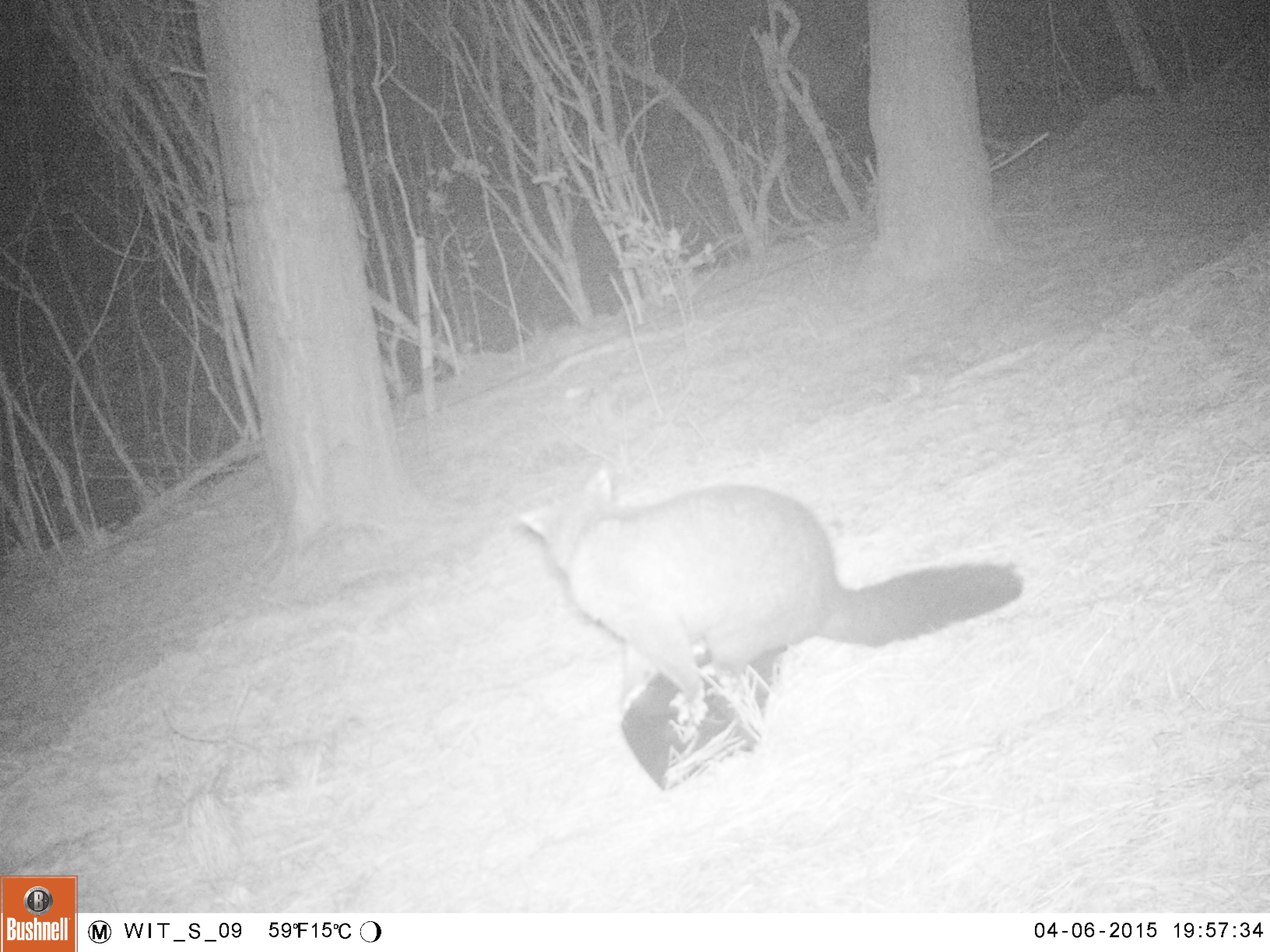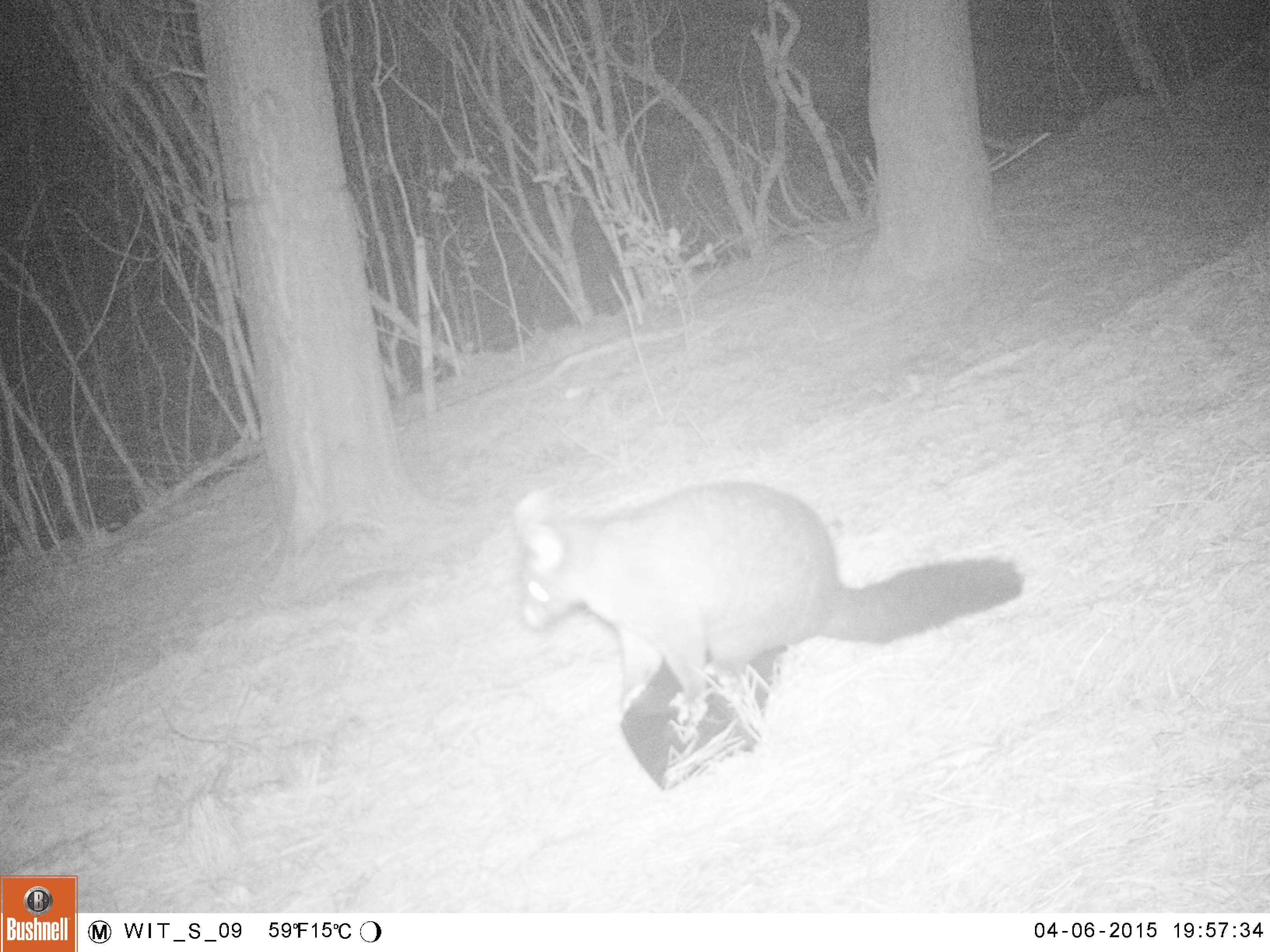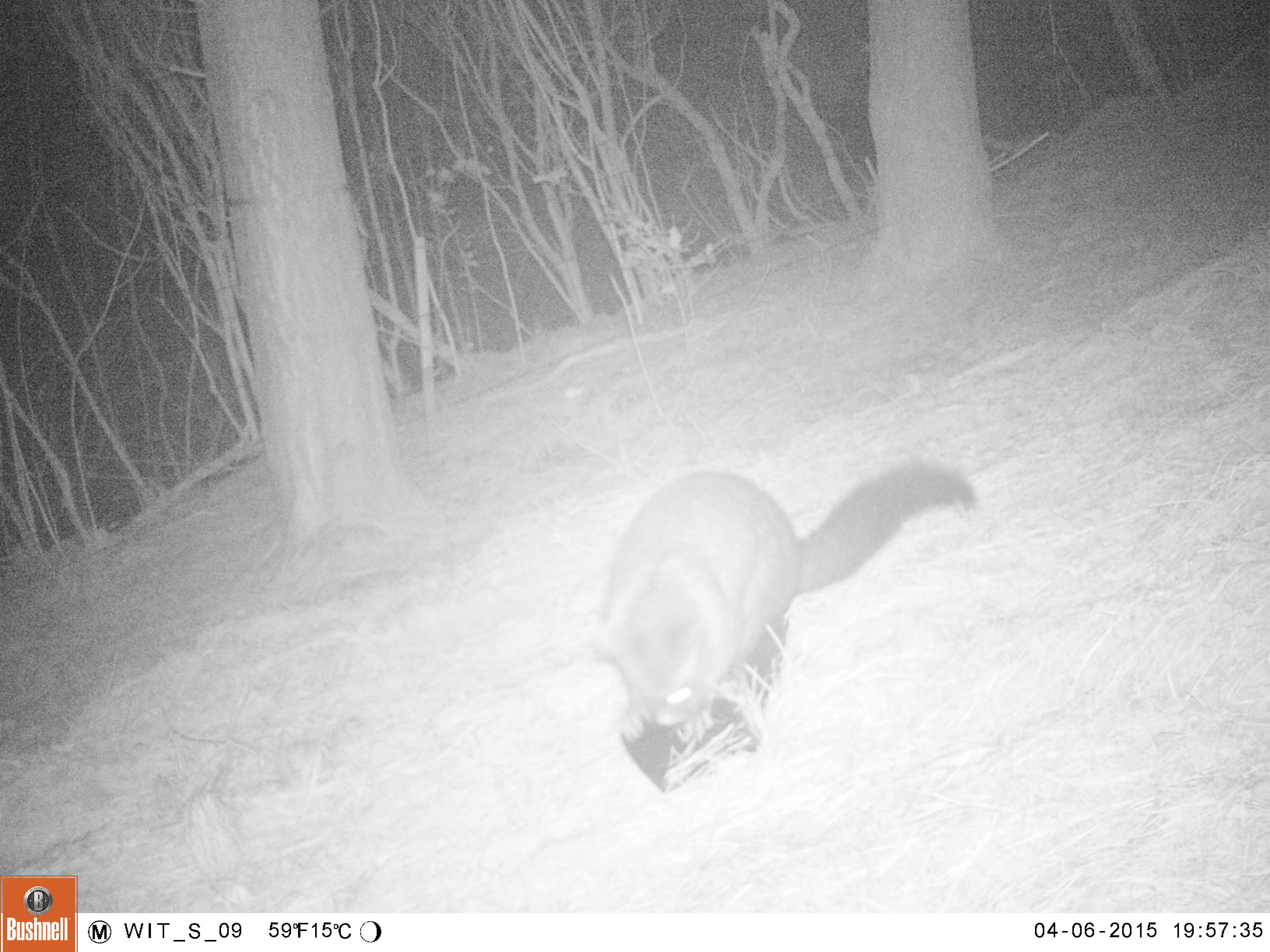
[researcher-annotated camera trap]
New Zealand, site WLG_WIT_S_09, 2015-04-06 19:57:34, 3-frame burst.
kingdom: Animalia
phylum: Chordata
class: Mammalia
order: Diprotodontia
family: Phalangeridae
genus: Trichosurus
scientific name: Trichosurus vulpecula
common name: common brushtail possum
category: possum